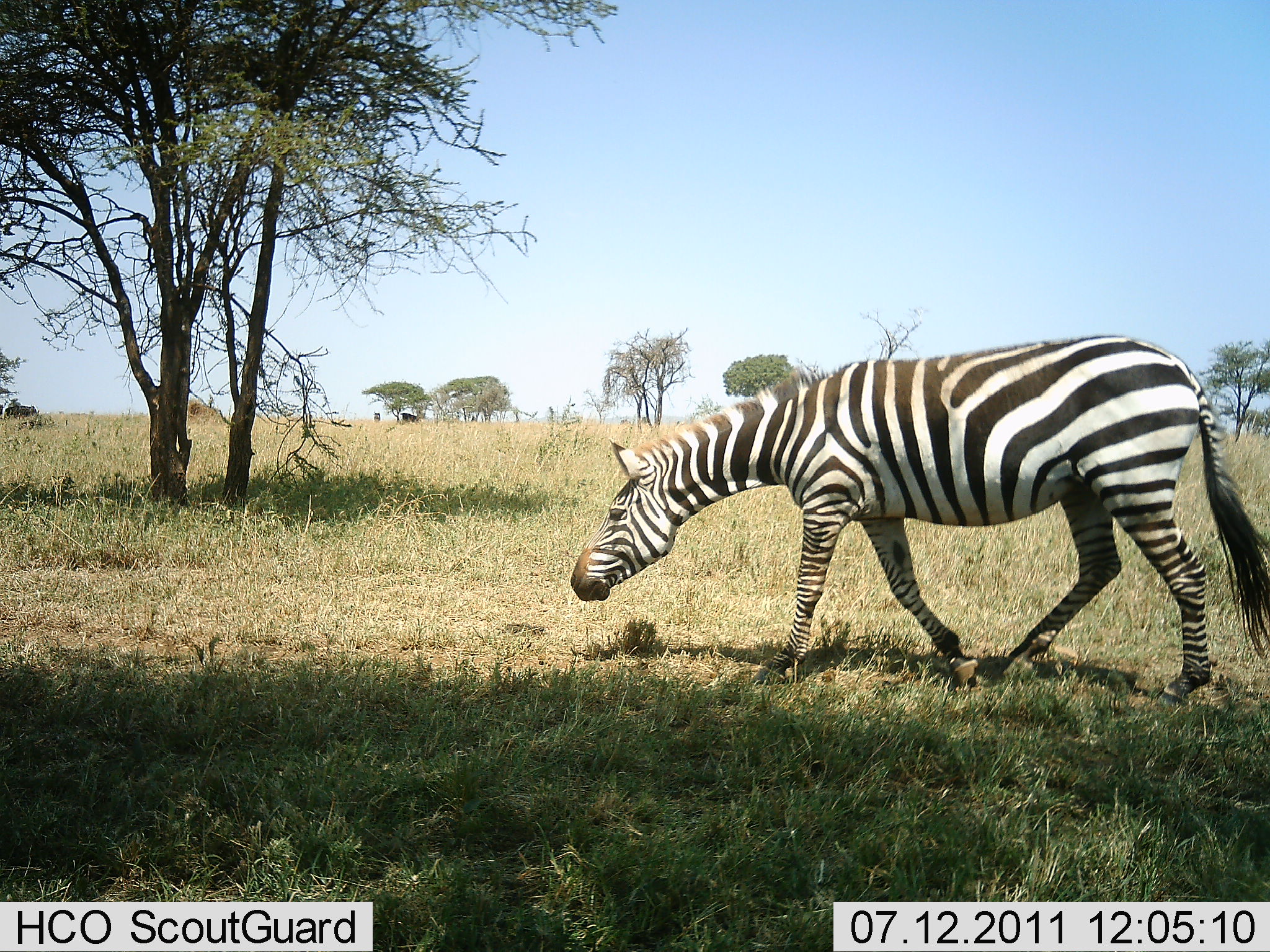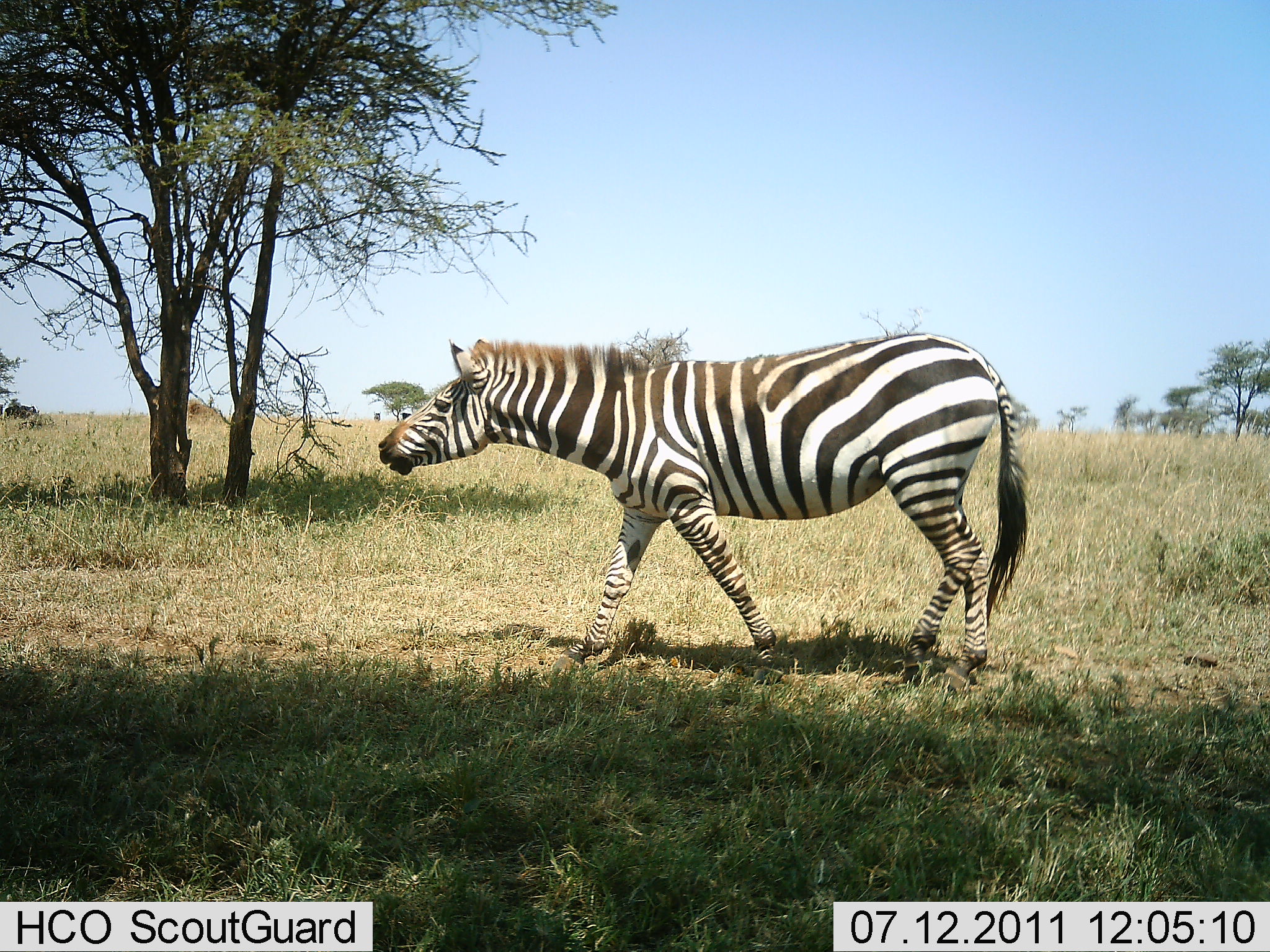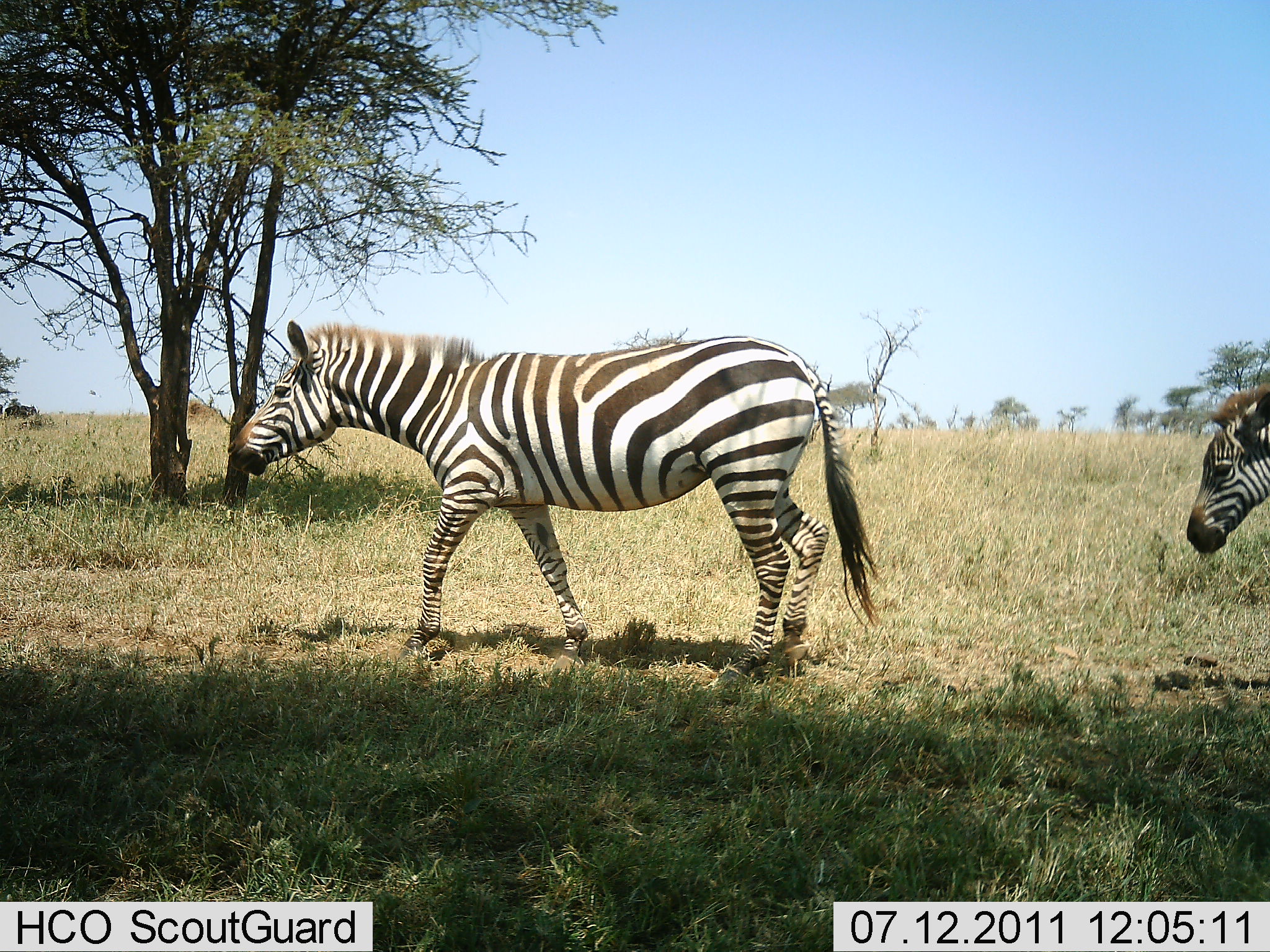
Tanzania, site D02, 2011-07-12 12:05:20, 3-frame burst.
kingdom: Animalia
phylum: Chordata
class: Mammalia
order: Perissodactyla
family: Equidae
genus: Equus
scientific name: Equus quagga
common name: plains zebra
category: zebra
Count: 2.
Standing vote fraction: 10%.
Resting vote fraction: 0%.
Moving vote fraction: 100%.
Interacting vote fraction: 0%.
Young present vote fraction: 0%.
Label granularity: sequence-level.